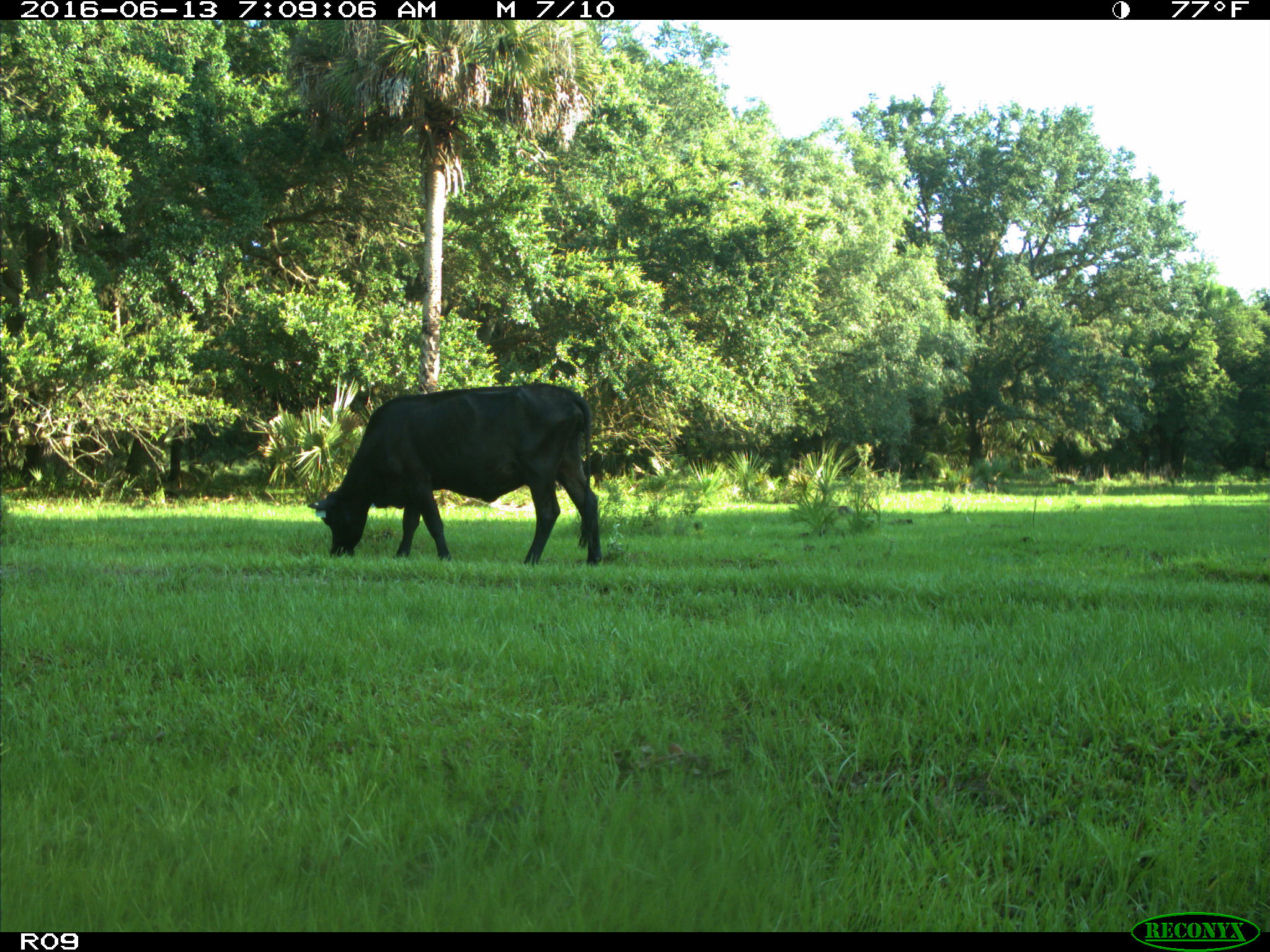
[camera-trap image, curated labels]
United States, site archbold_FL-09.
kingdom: Animalia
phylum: Chordata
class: Mammalia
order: Artiodactyla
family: Bovidae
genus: Bos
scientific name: Bos taurus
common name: domestic cow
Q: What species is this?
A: Bos taurus (domestic cow).